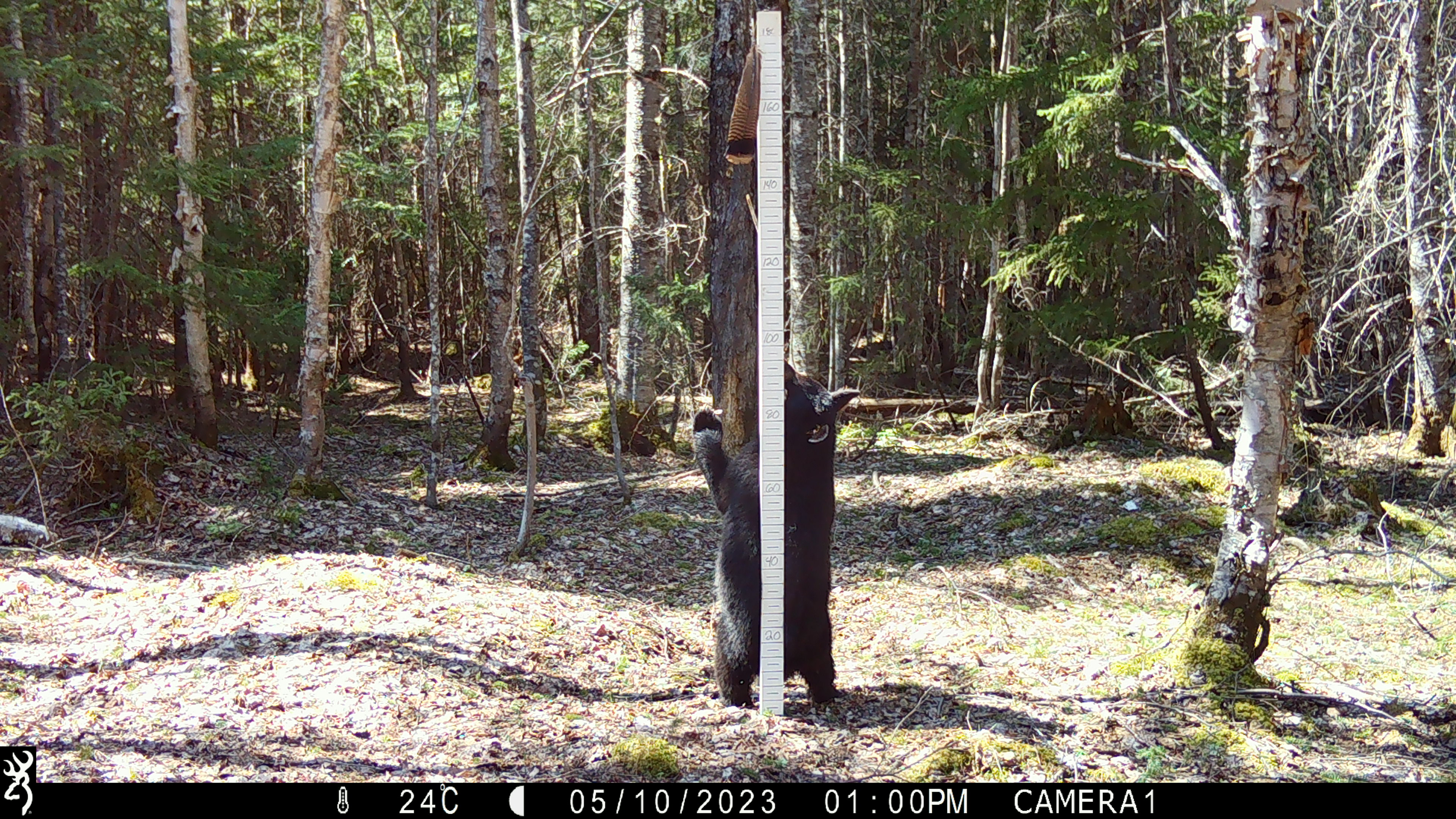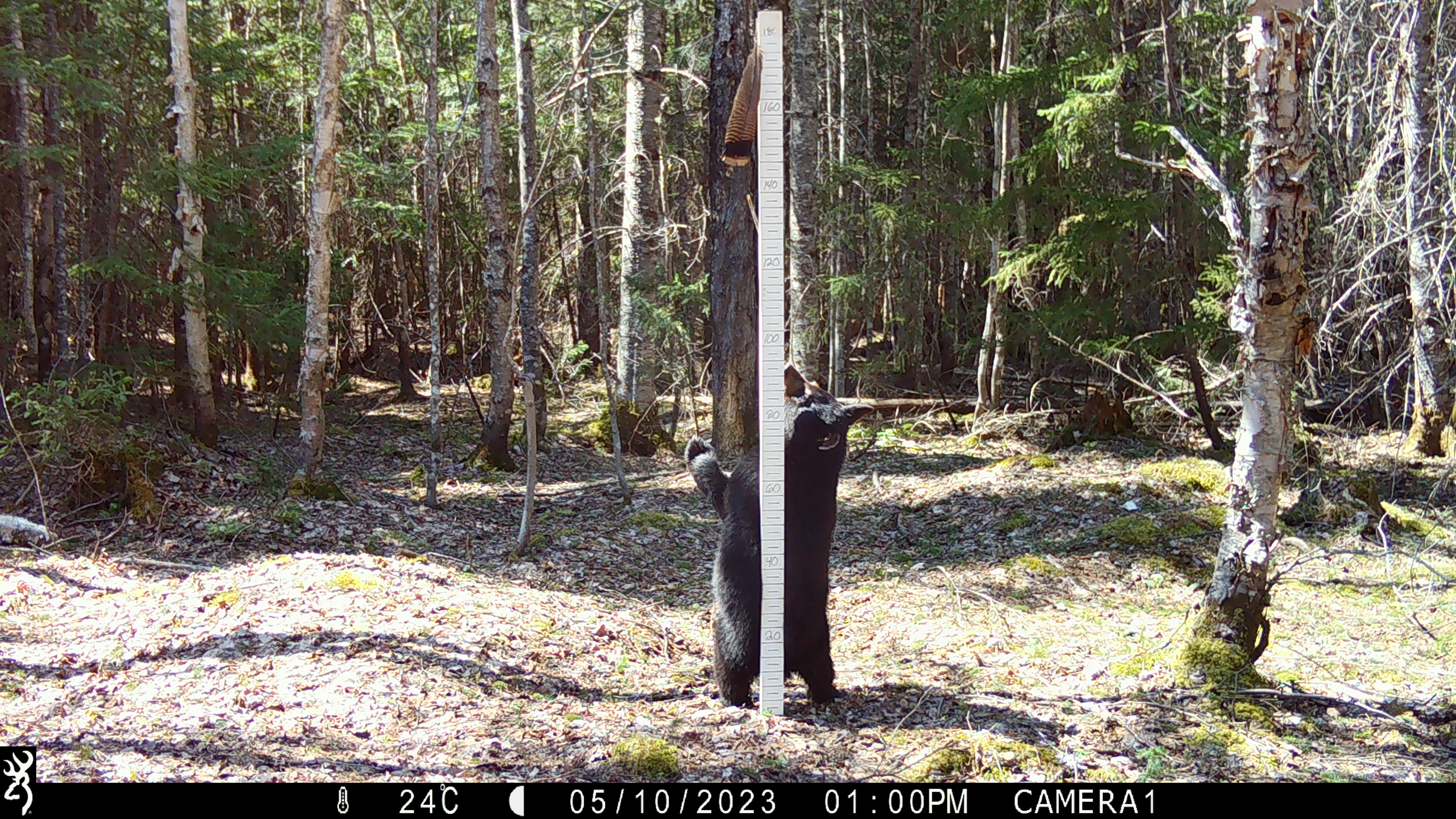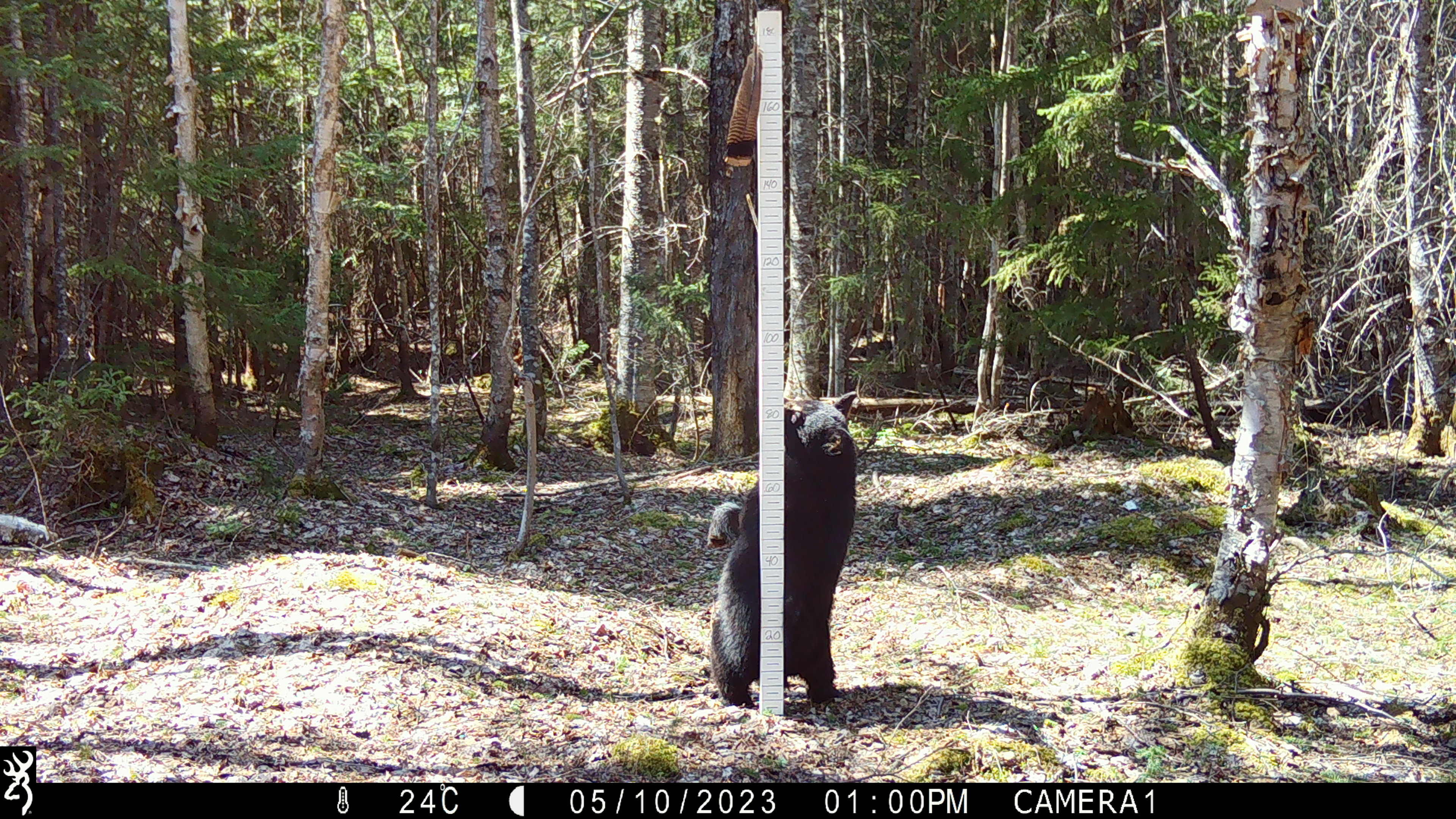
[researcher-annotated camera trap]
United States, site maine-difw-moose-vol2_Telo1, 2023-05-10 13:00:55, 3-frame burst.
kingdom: Animalia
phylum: Chordata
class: Mammalia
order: Carnivora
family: Ursidae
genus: Ursus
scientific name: Ursus americanus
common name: black bear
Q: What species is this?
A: Black bear (Ursus americanus).